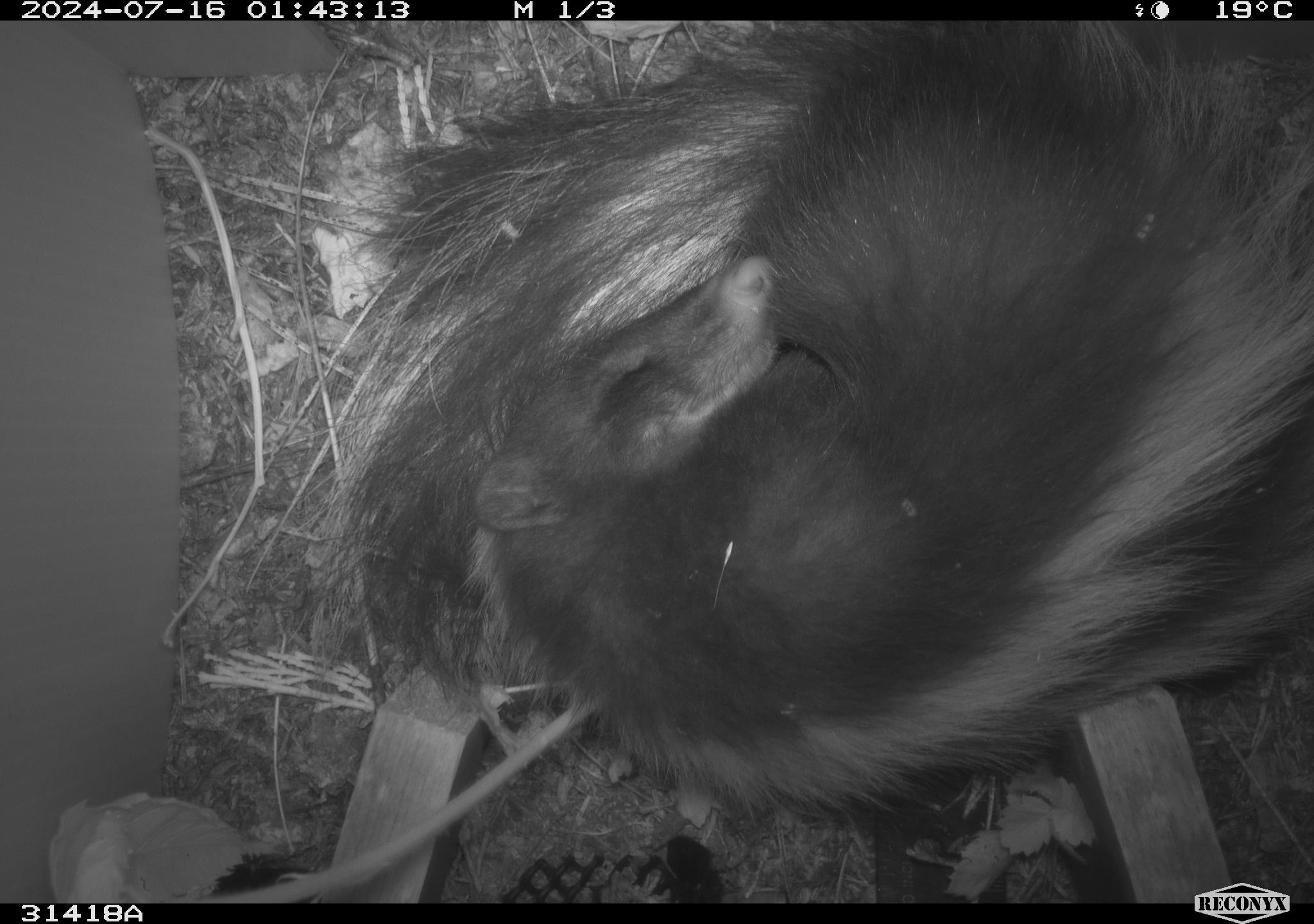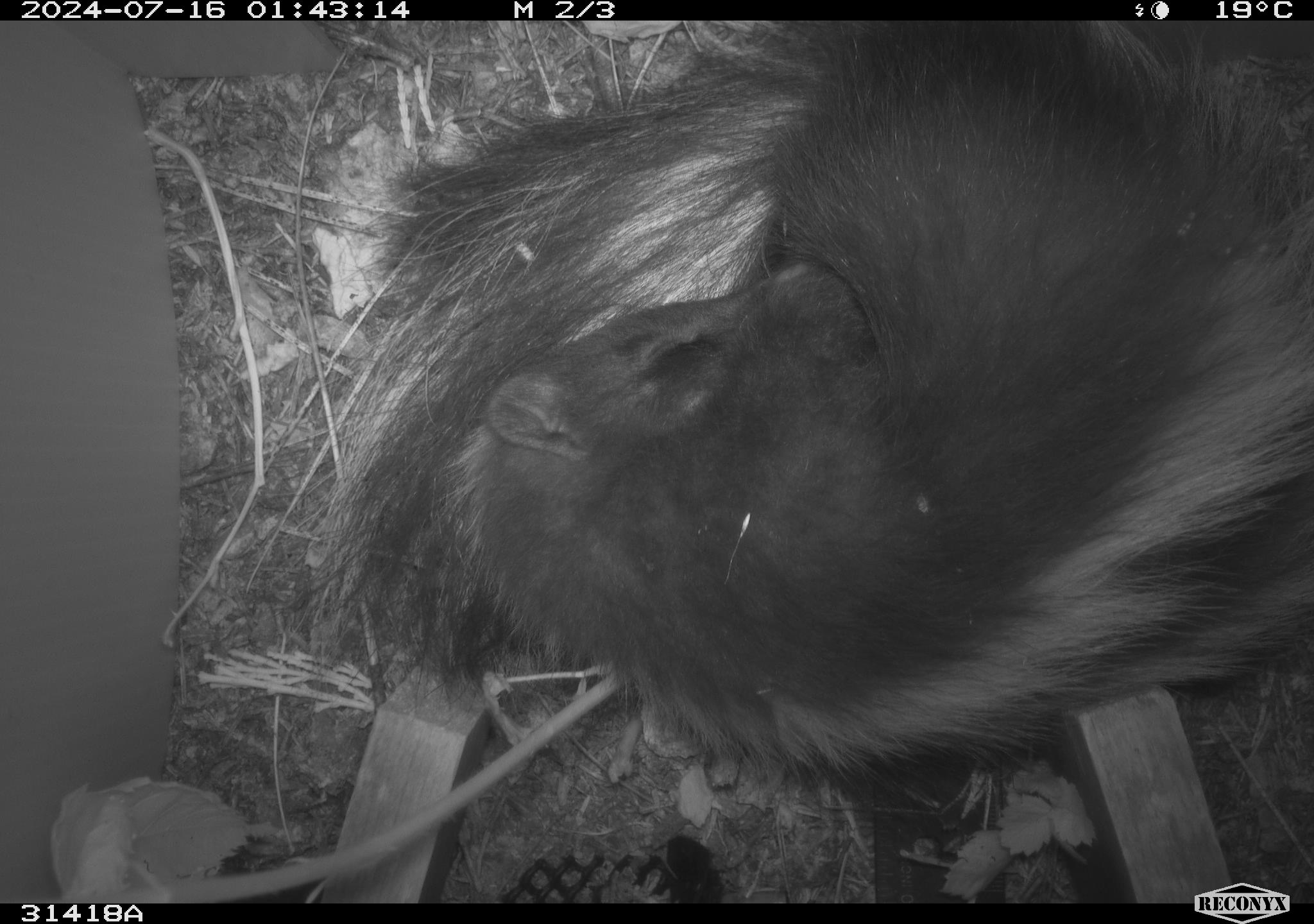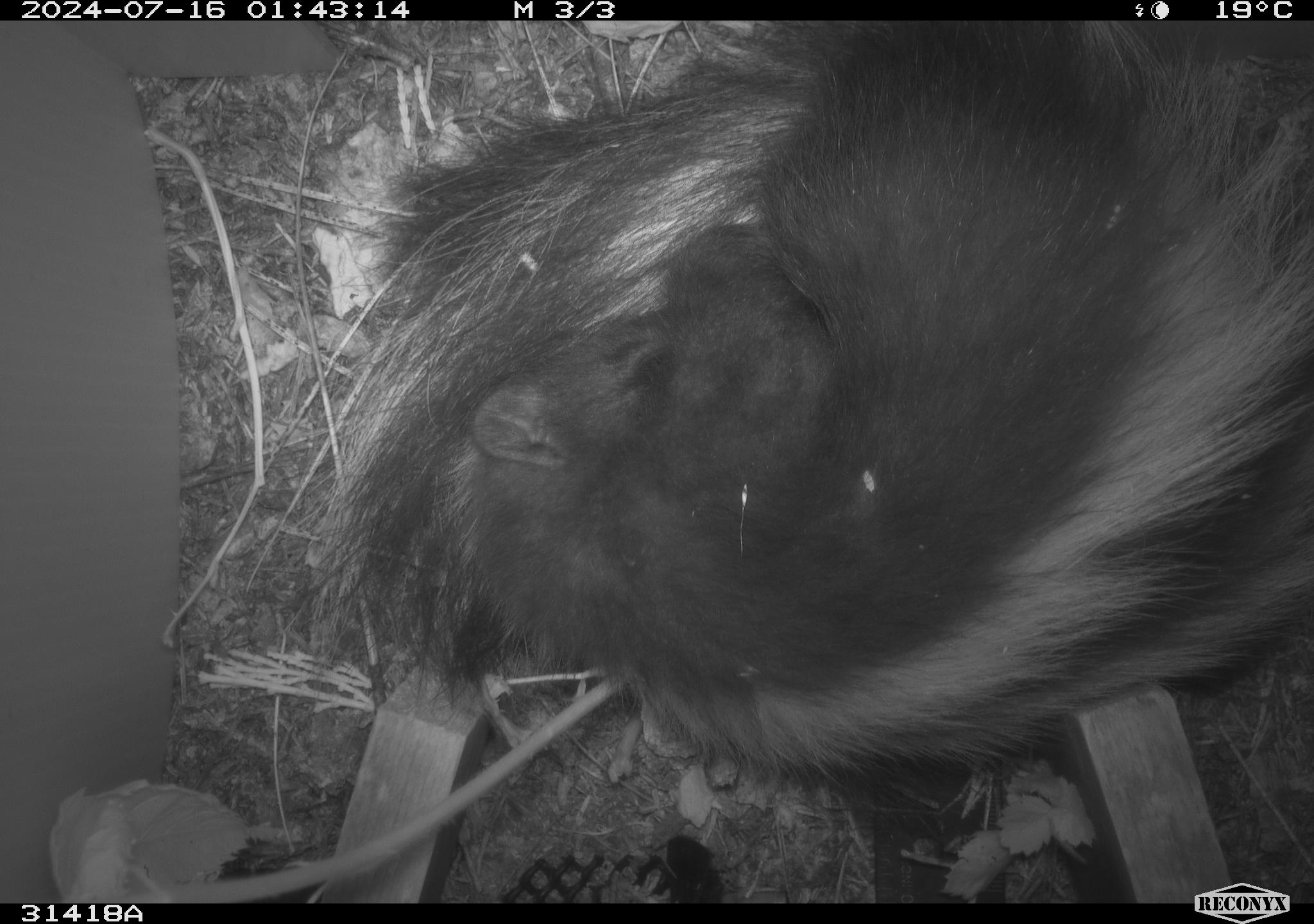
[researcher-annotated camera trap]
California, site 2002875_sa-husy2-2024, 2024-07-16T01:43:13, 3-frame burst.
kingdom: Animalia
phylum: Chordata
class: Mammalia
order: Carnivora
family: Mephitidae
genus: Mephitis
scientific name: Mephitis mephitis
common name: striped skunk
Striped skunk (Mephitis mephitis).